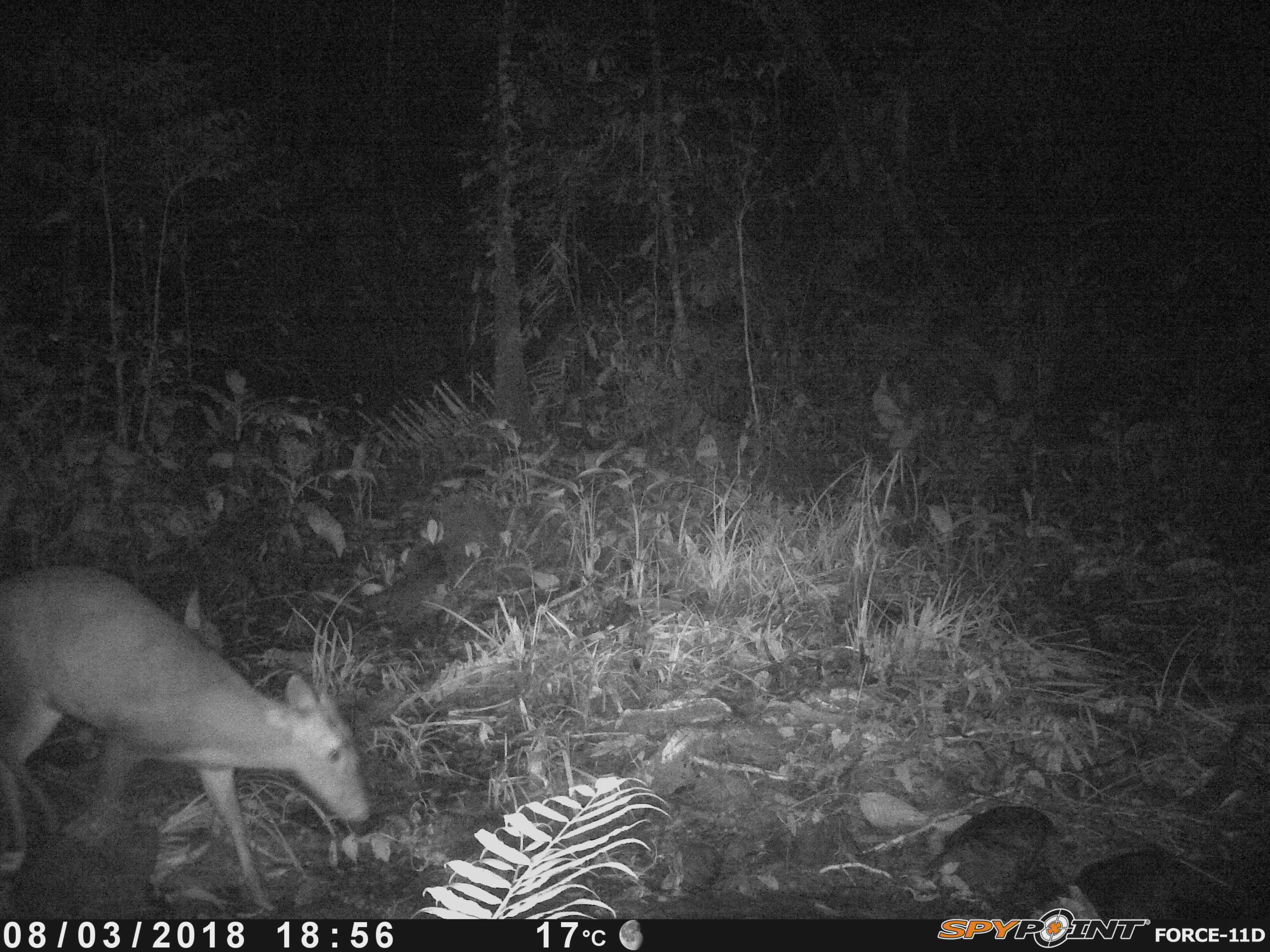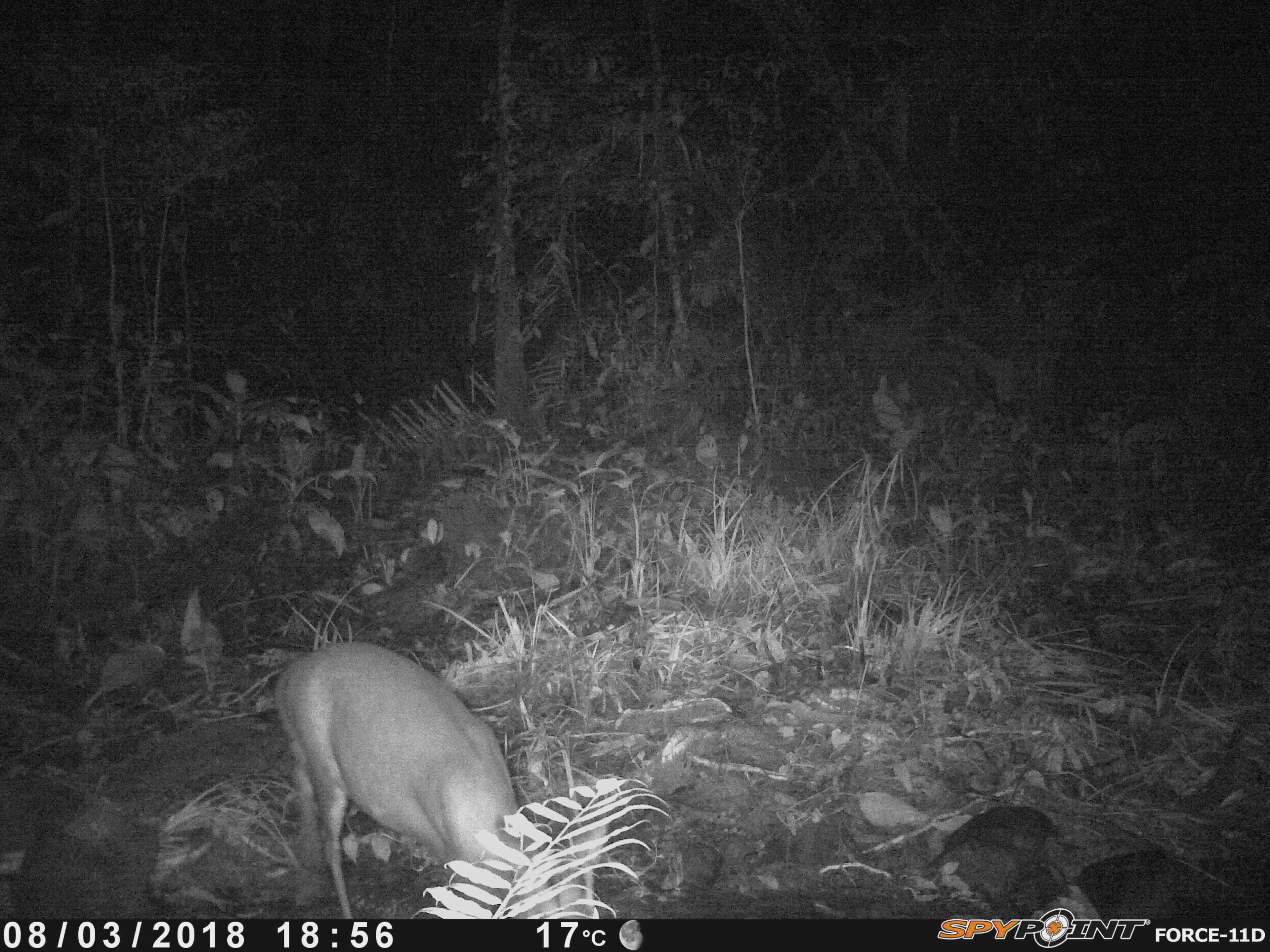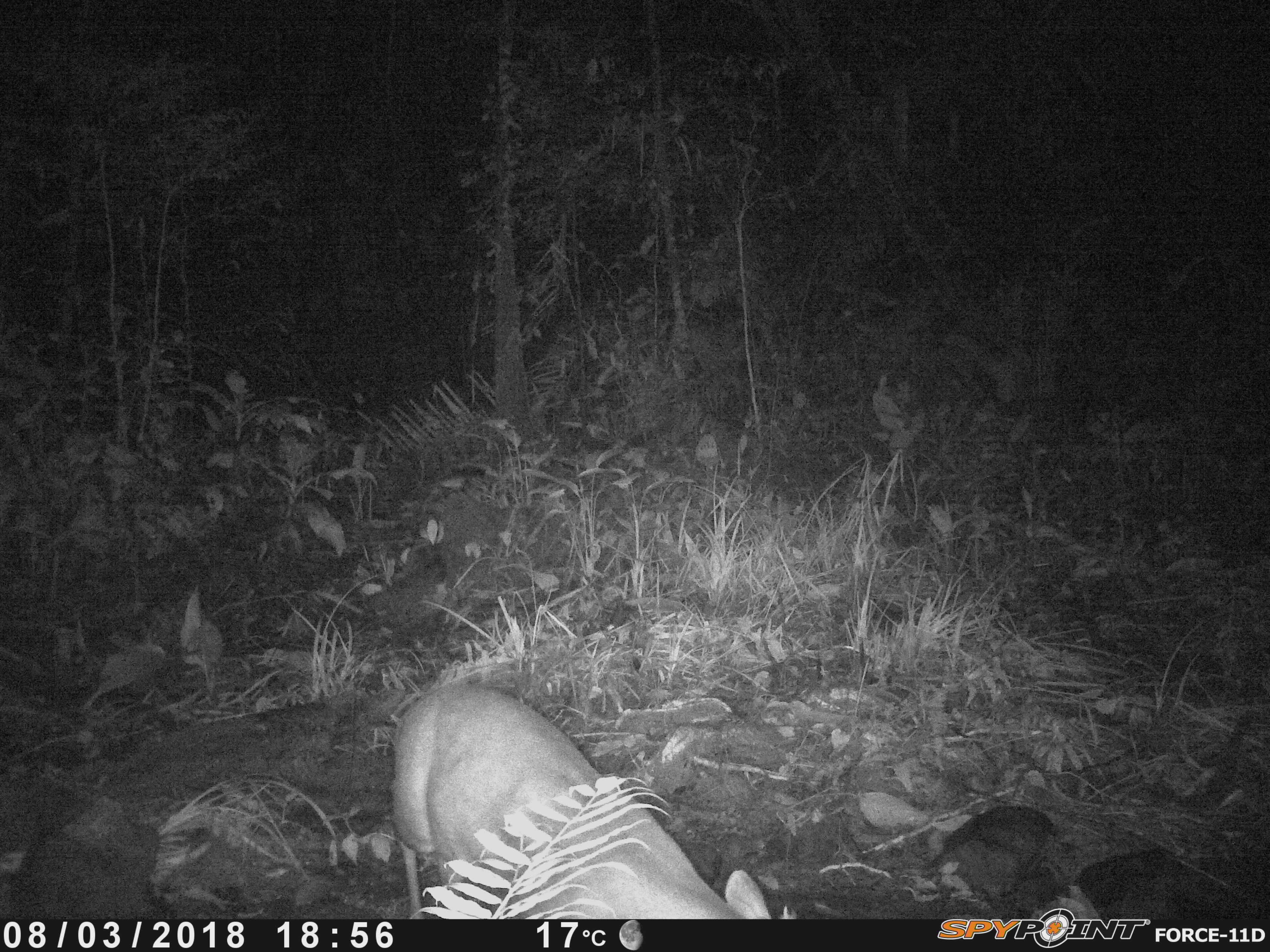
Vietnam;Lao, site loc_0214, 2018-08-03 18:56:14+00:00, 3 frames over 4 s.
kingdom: Animalia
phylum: Chordata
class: Mammalia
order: Artiodactyla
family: Cervidae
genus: Muntiacus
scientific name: Muntiacus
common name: muntjacs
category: unidentified muntjac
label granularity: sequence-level